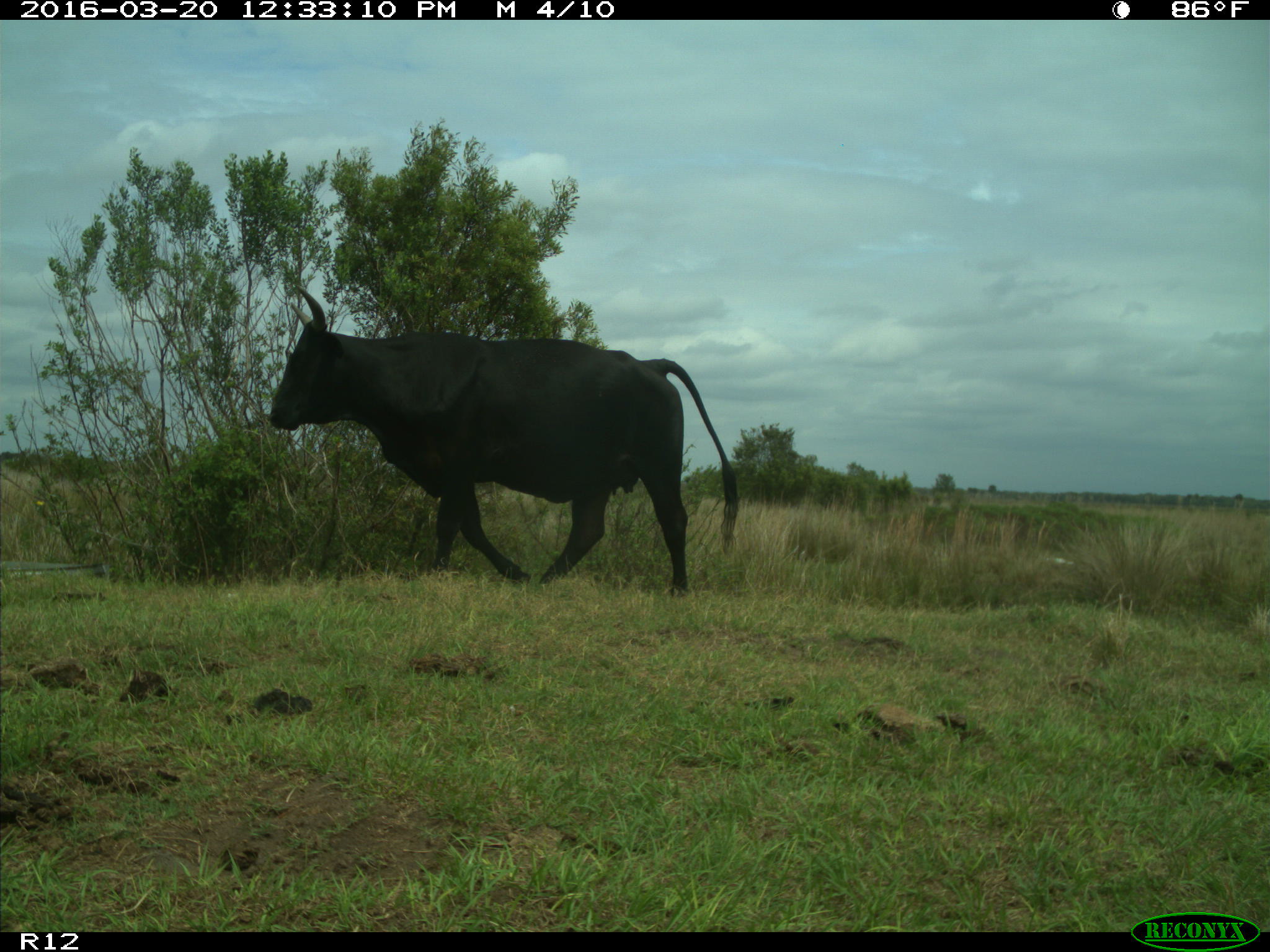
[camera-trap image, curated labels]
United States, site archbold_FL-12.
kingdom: Animalia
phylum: Chordata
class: Mammalia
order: Artiodactyla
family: Bovidae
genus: Bos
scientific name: Bos taurus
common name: domestic cow